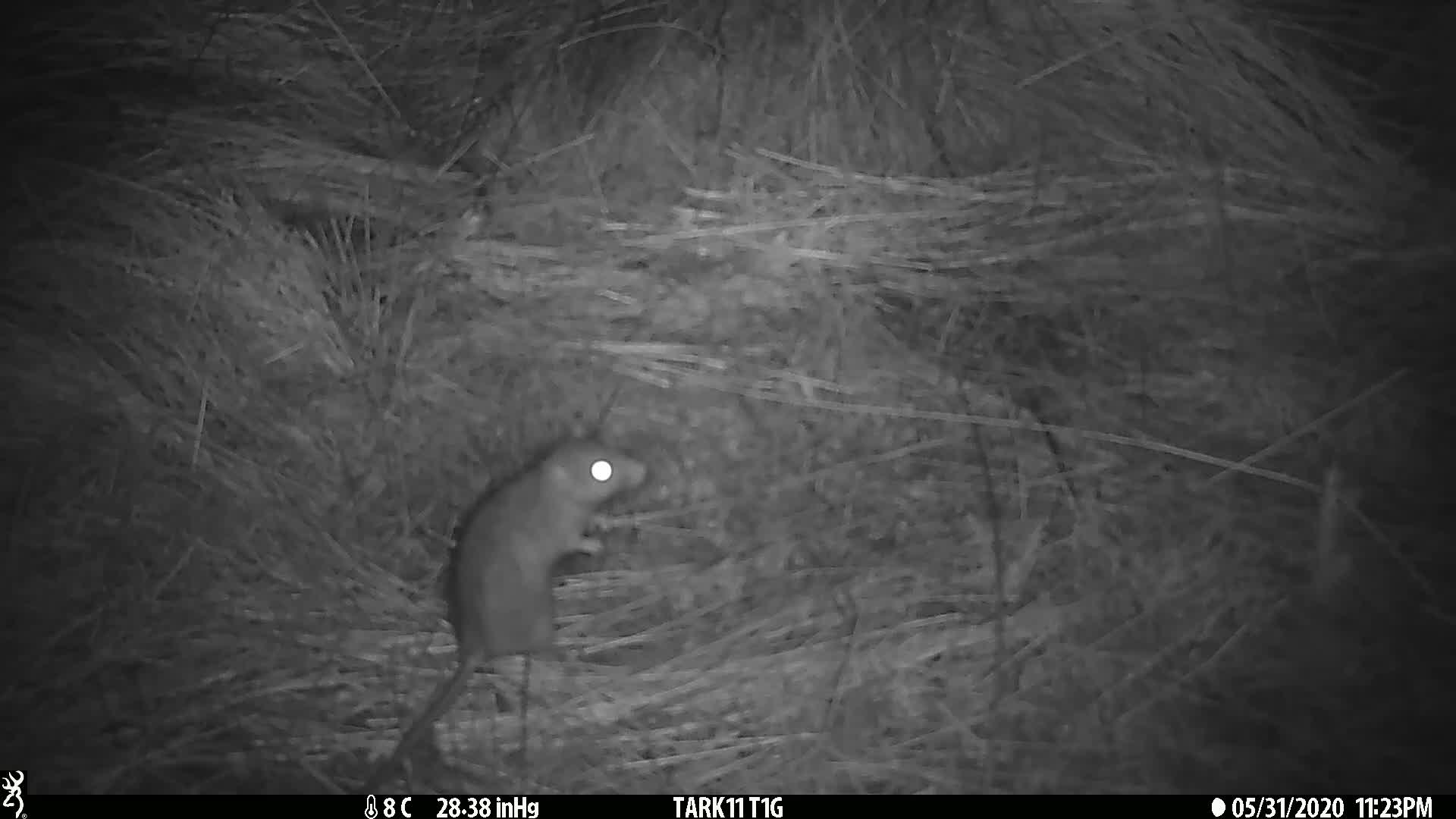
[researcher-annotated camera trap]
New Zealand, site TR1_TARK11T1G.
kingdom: Animalia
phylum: Chordata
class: Mammalia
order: Rodentia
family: Muridae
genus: Rattus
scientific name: Rattus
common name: rat